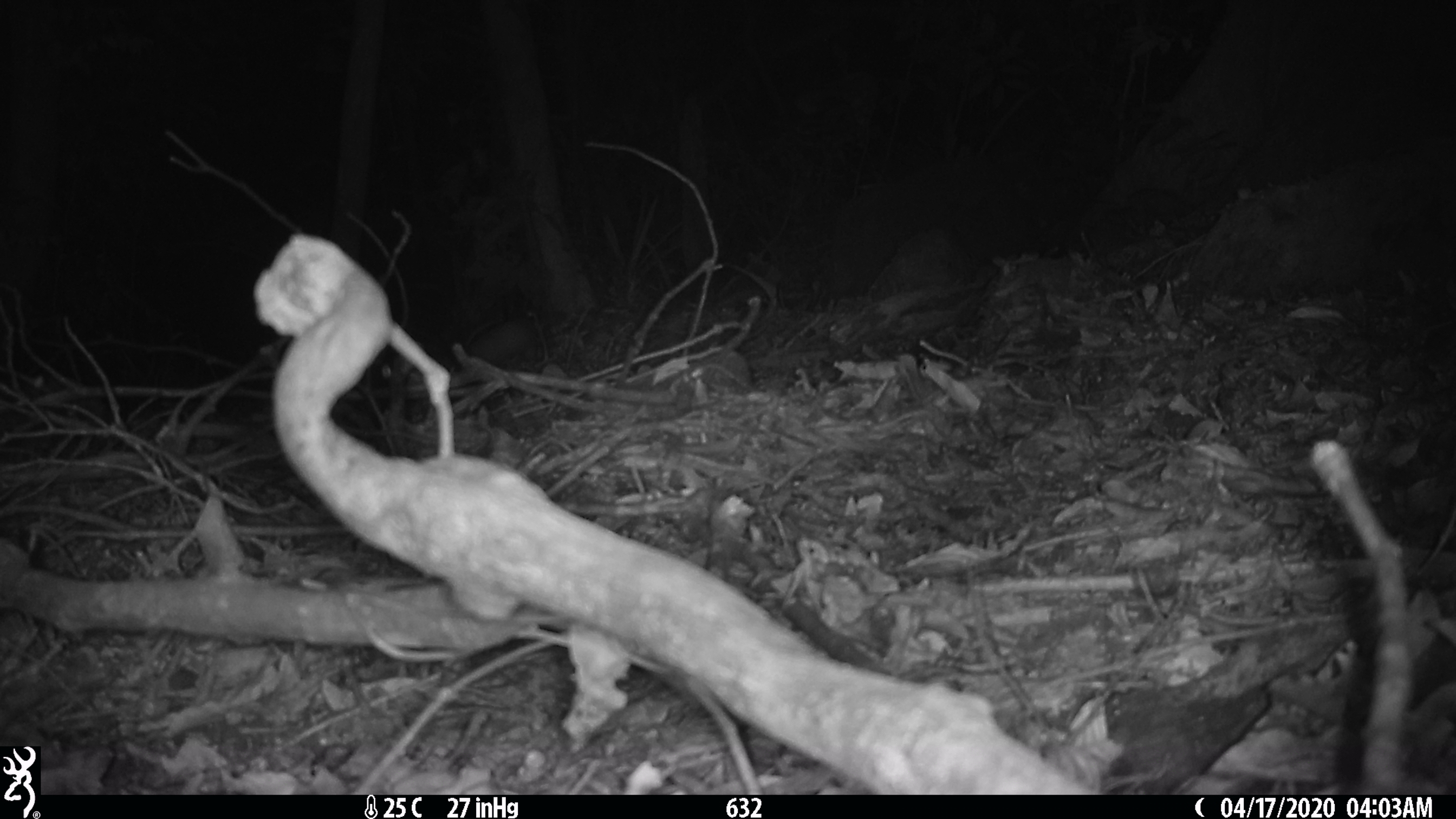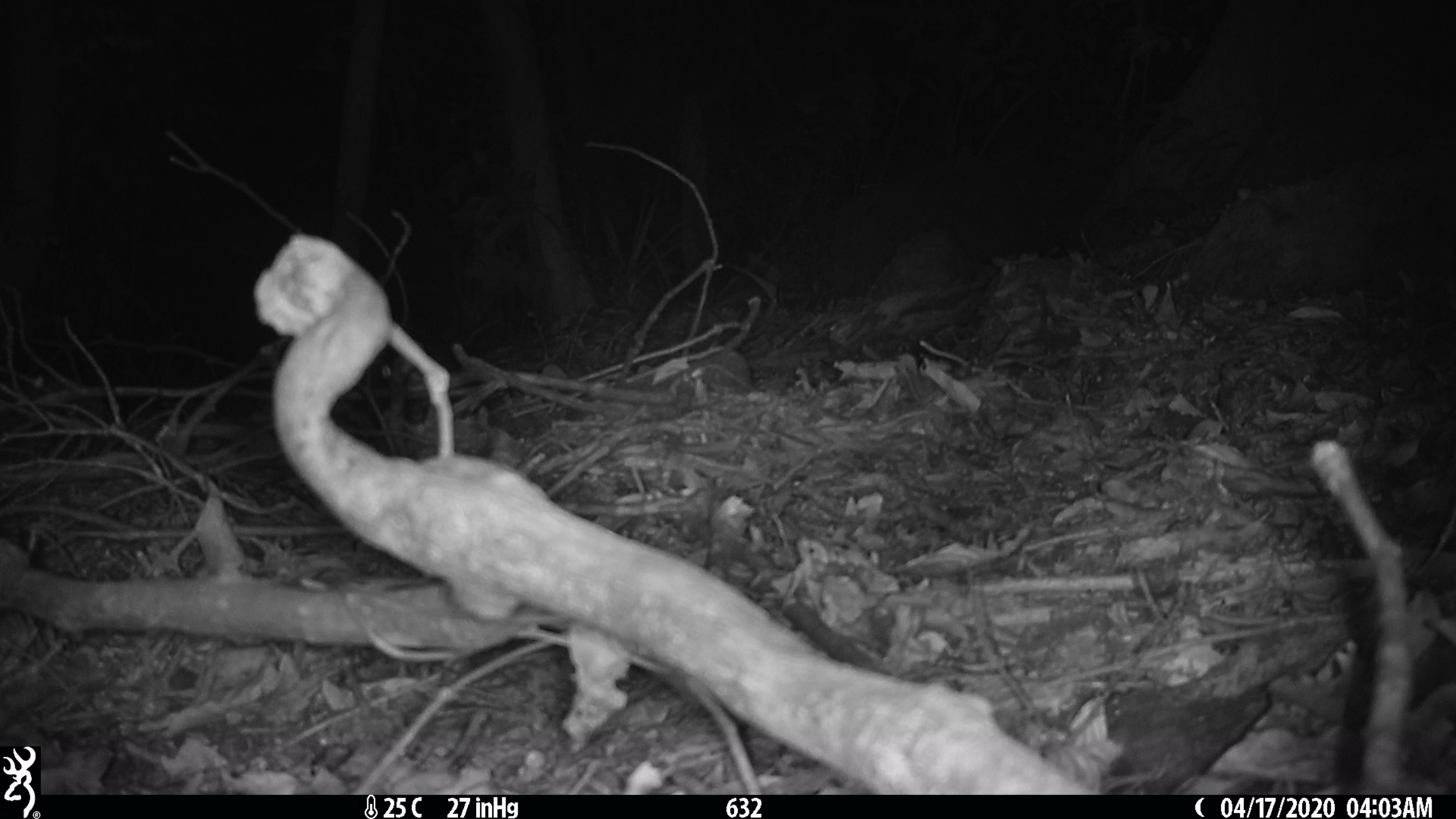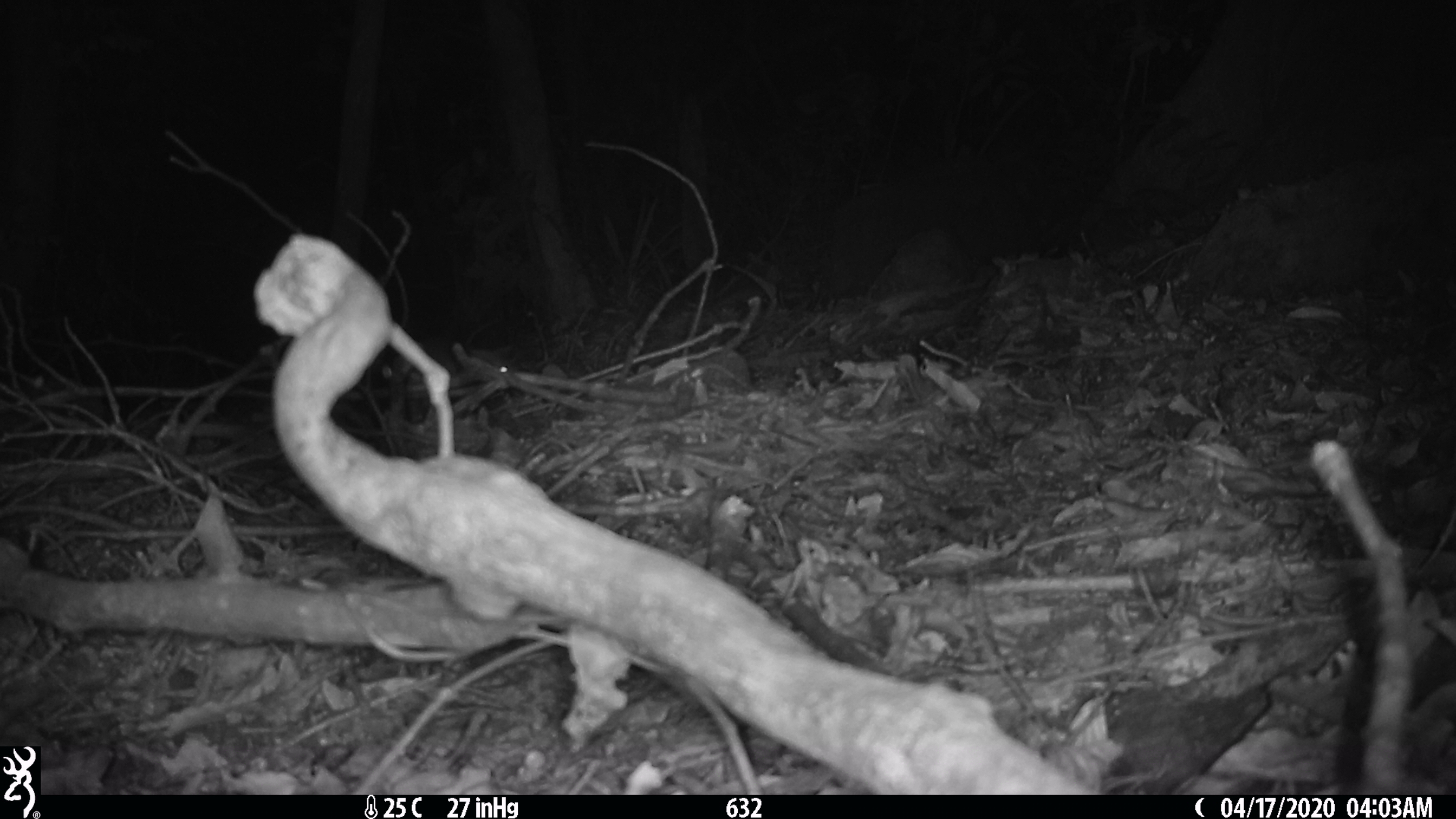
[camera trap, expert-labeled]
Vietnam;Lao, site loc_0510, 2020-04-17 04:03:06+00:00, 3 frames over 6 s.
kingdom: Animalia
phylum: Chordata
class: Mammalia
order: Carnivora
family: Mustelidae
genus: Melogale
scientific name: Melogale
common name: ferret badger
Ferret badger (Melogale). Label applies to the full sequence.